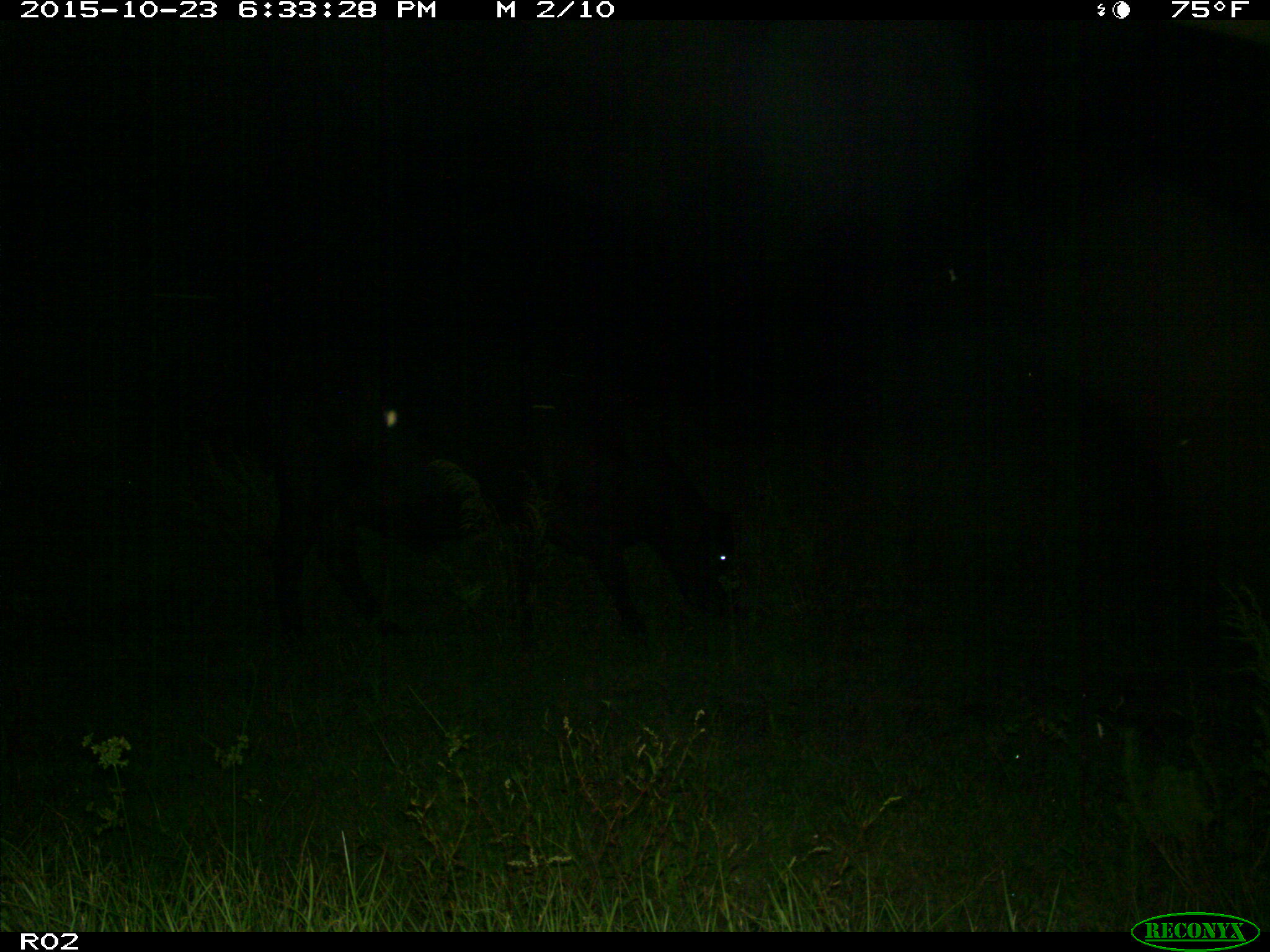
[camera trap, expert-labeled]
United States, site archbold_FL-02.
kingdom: Animalia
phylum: Chordata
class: Mammalia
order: Artiodactyla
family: Bovidae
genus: Bos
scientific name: Bos taurus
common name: domestic cow